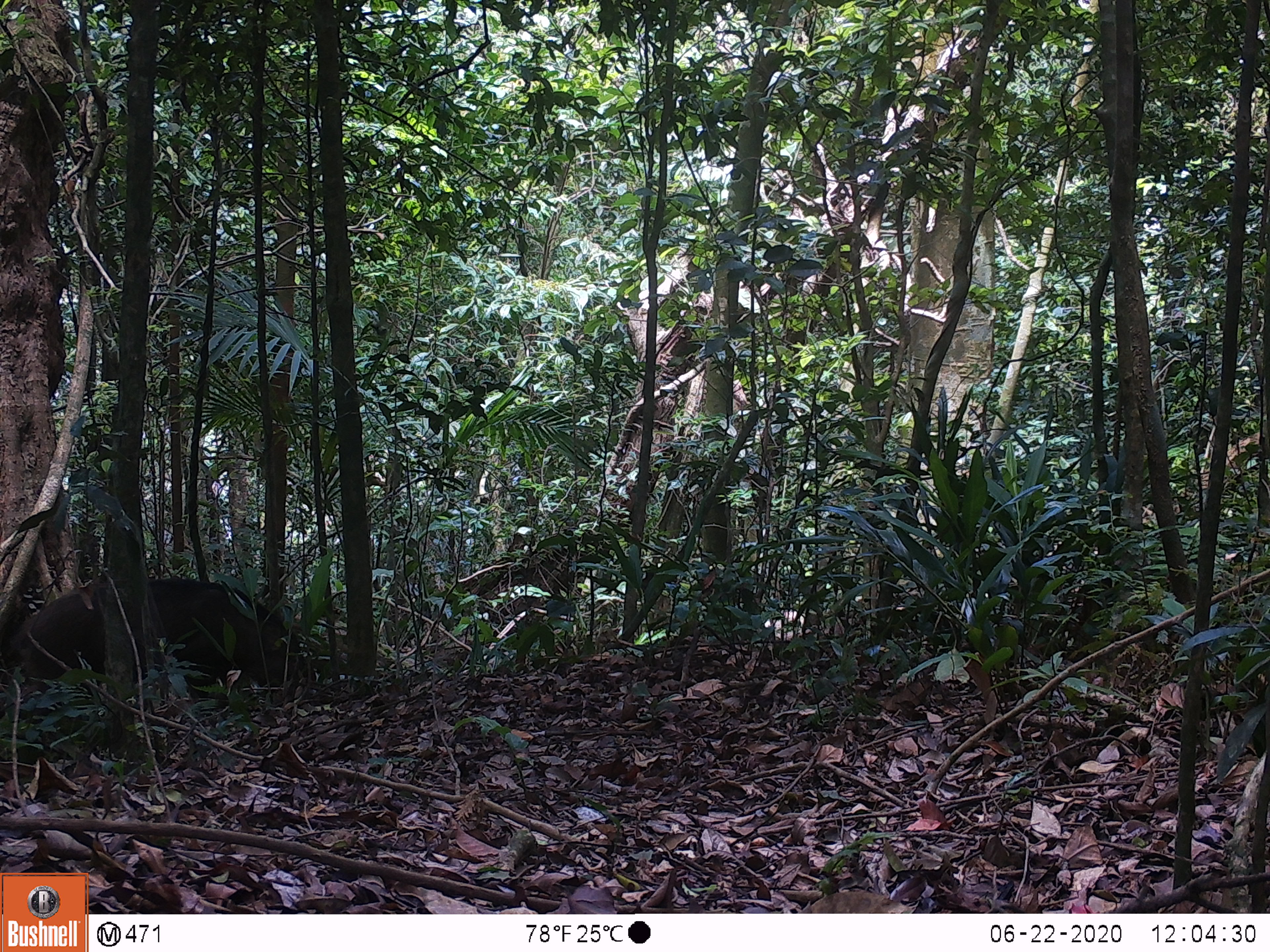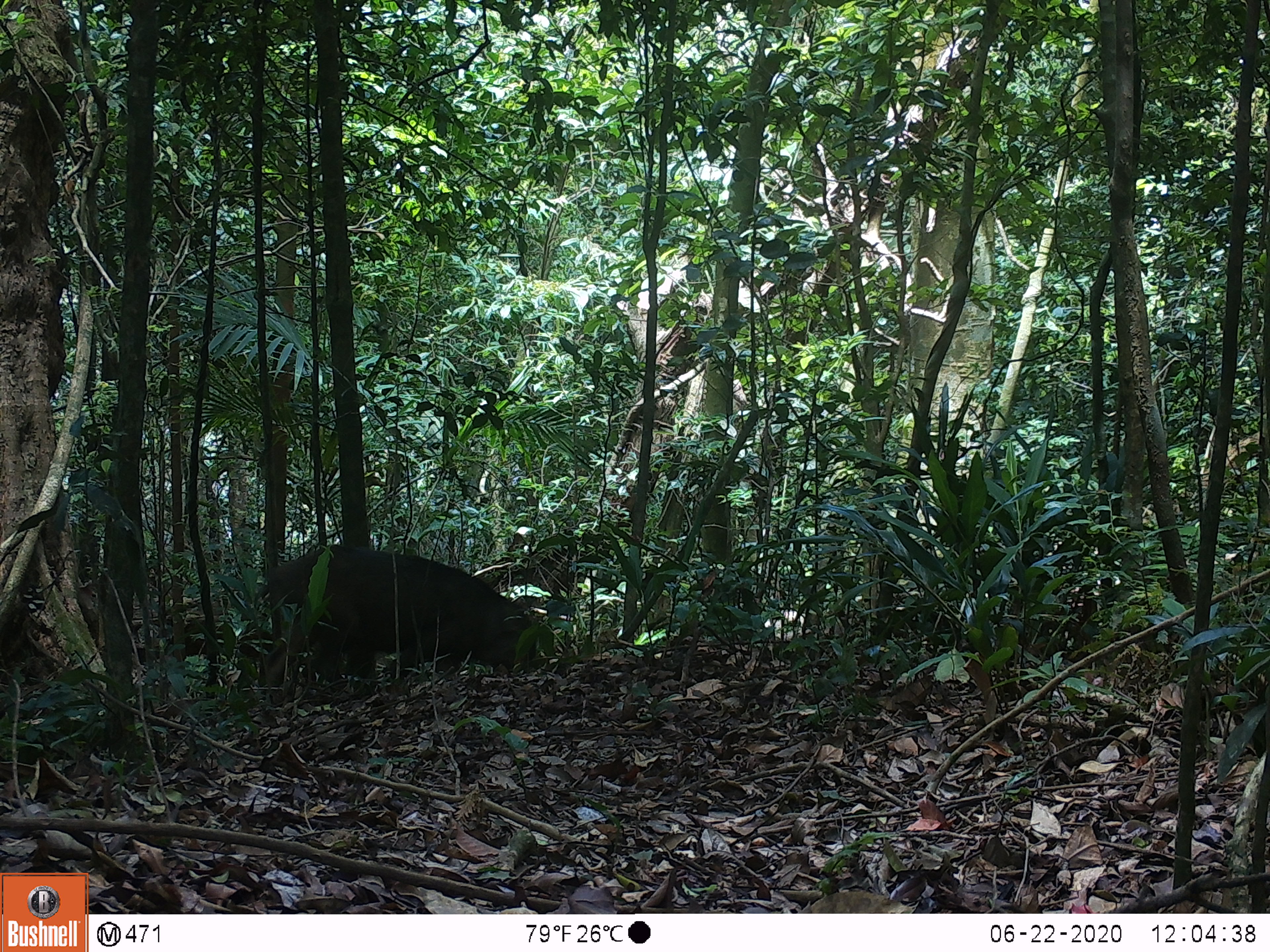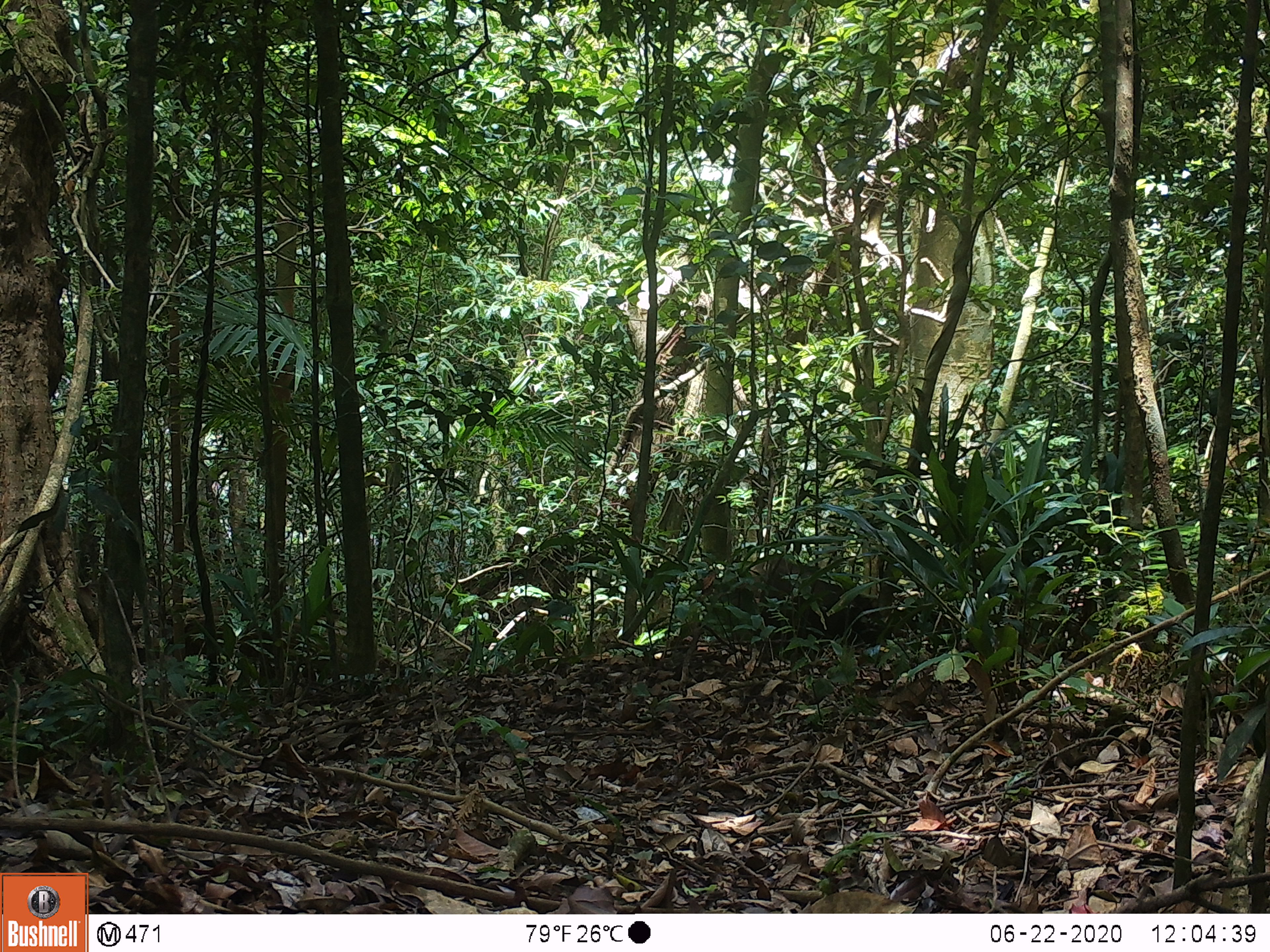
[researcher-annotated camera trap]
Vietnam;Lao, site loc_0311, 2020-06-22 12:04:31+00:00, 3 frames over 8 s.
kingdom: Animalia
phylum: Chordata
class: Mammalia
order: Artiodactyla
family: Suidae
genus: Sus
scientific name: Sus scrofa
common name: eurasian wild pig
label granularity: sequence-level